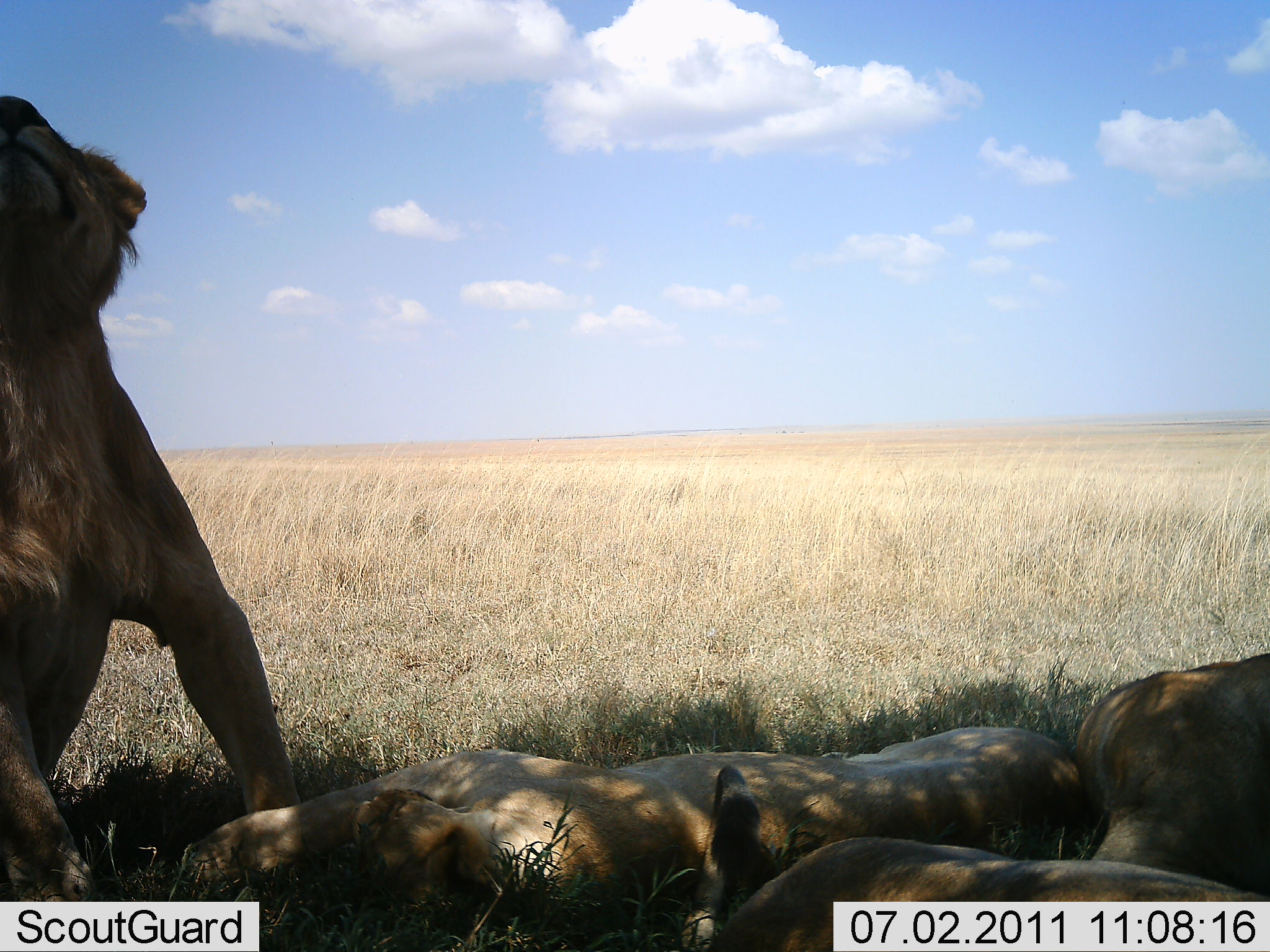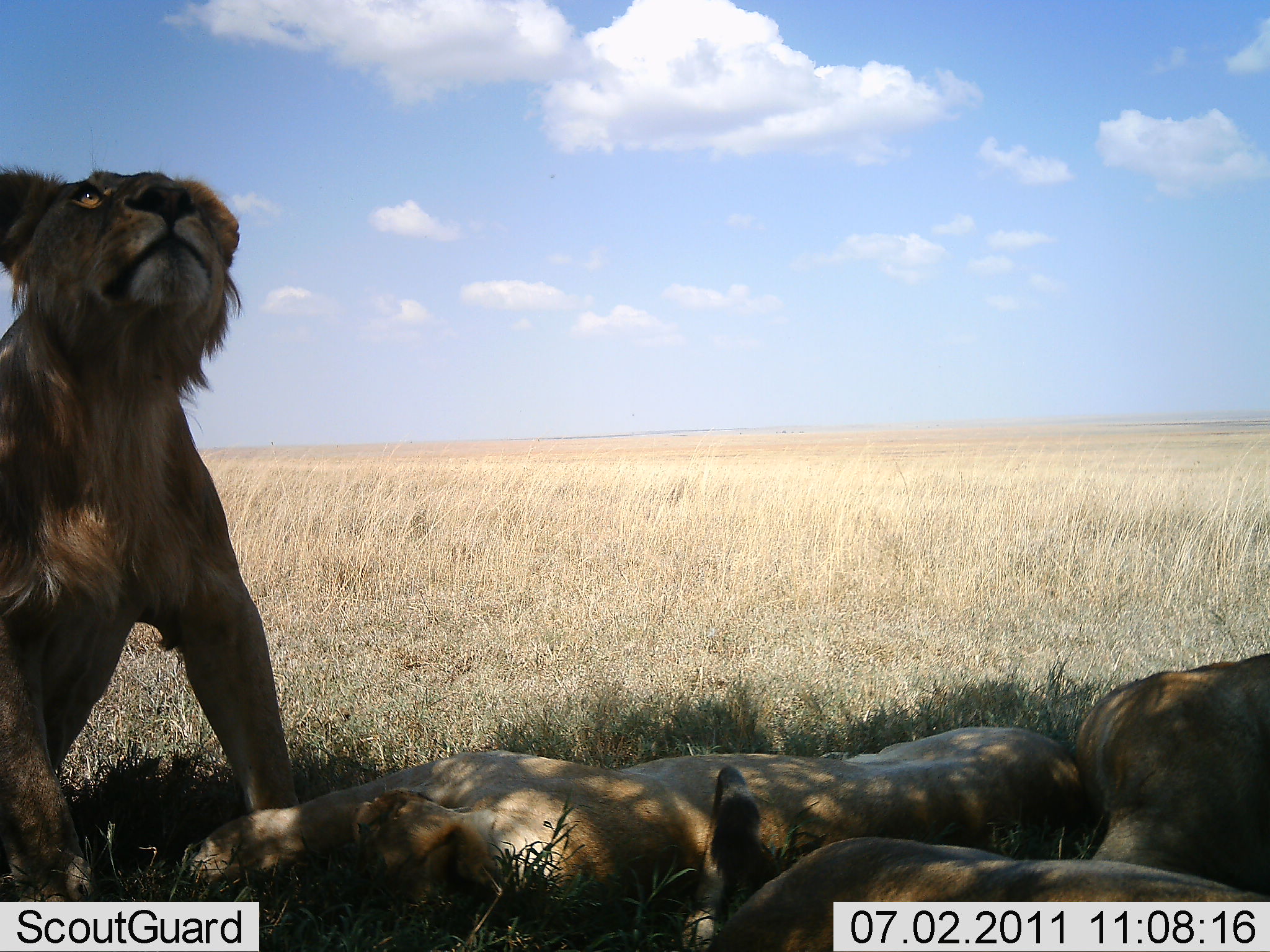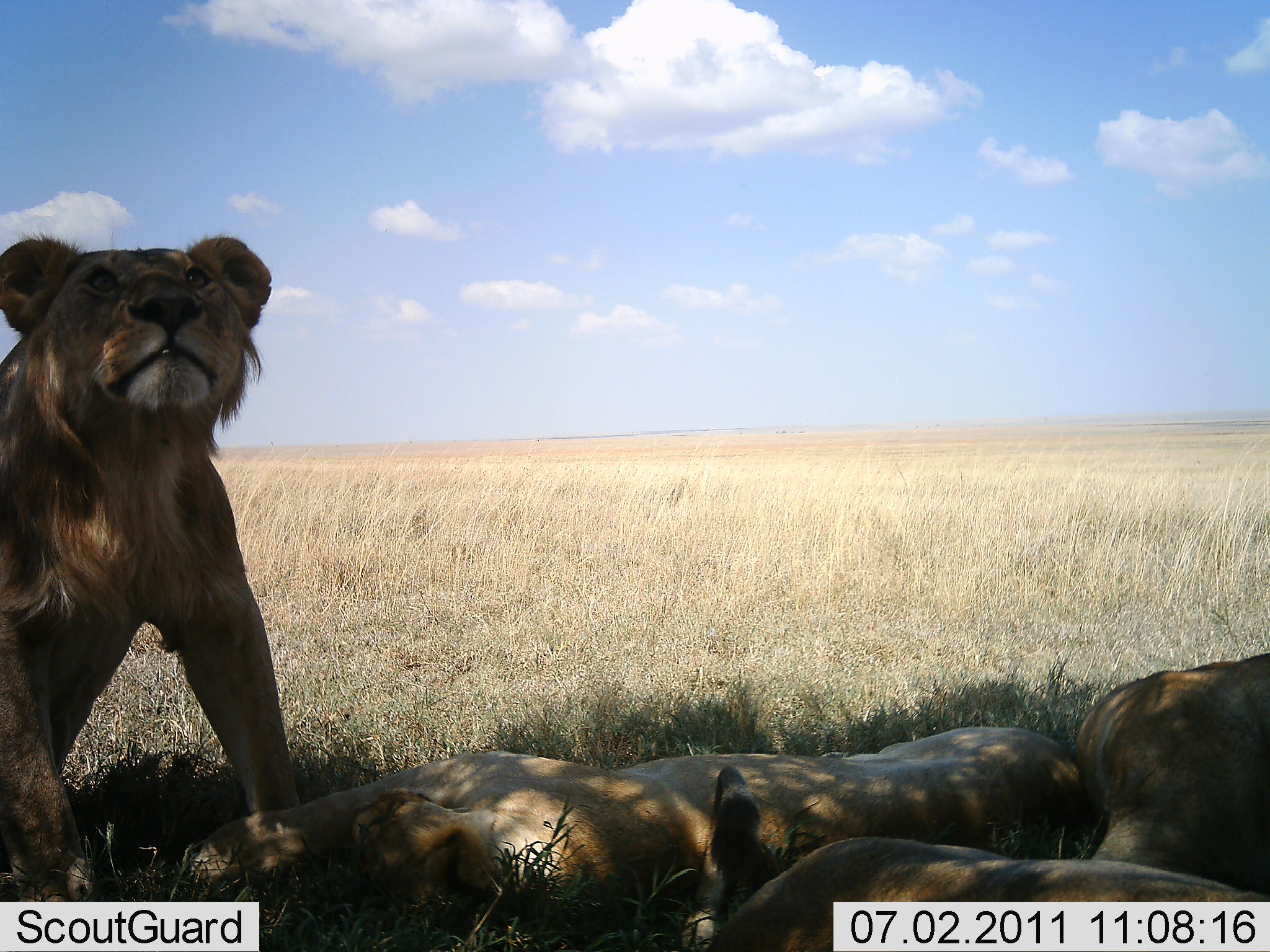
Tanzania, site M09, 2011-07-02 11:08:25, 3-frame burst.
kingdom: Animalia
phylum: Chordata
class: Mammalia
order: Carnivora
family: Felidae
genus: Panthera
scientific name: Panthera leo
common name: lion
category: lionfemale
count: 3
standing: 5%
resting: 95%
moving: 5%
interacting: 5%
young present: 10%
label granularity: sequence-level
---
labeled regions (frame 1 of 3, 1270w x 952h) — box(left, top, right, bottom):
animal: box(0, 80, 303, 901); box(178, 725, 1109, 941); box(685, 763, 1270, 951); box(1072, 646, 1270, 901)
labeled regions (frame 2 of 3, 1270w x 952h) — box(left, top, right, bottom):
animal: box(0, 162, 303, 902); box(178, 725, 1108, 912); box(685, 763, 1270, 914); box(1072, 646, 1270, 901)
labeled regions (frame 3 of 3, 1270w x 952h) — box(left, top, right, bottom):
animal: box(175, 730, 1106, 951); box(0, 234, 299, 902); box(685, 763, 1270, 951); box(1072, 646, 1270, 901)